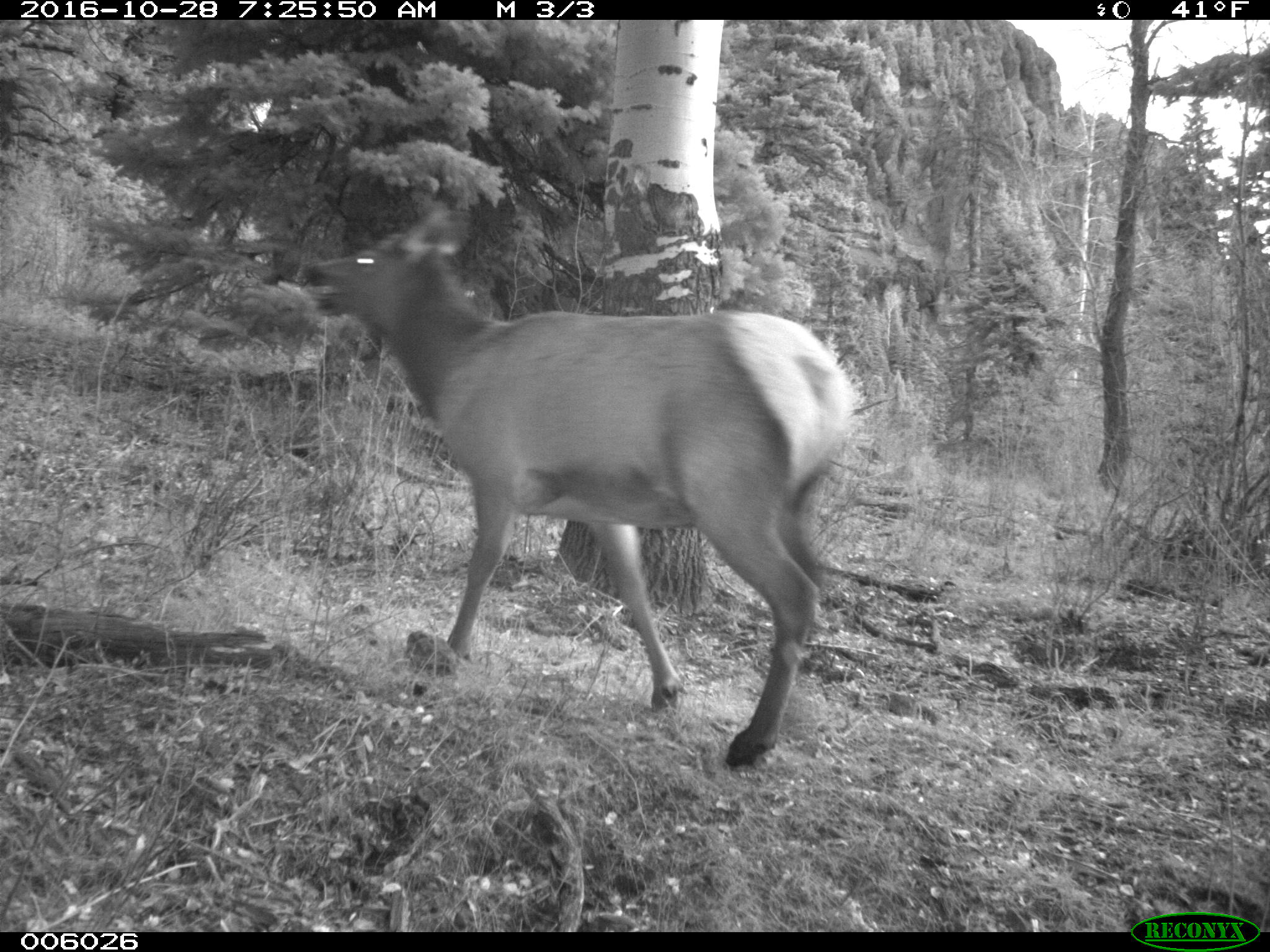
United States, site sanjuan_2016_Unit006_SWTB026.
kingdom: Animalia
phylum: Chordata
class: Mammalia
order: Artiodactyla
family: Cervidae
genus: Cervus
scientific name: Cervus elaphus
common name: red deer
Cervus elaphus (red deer).